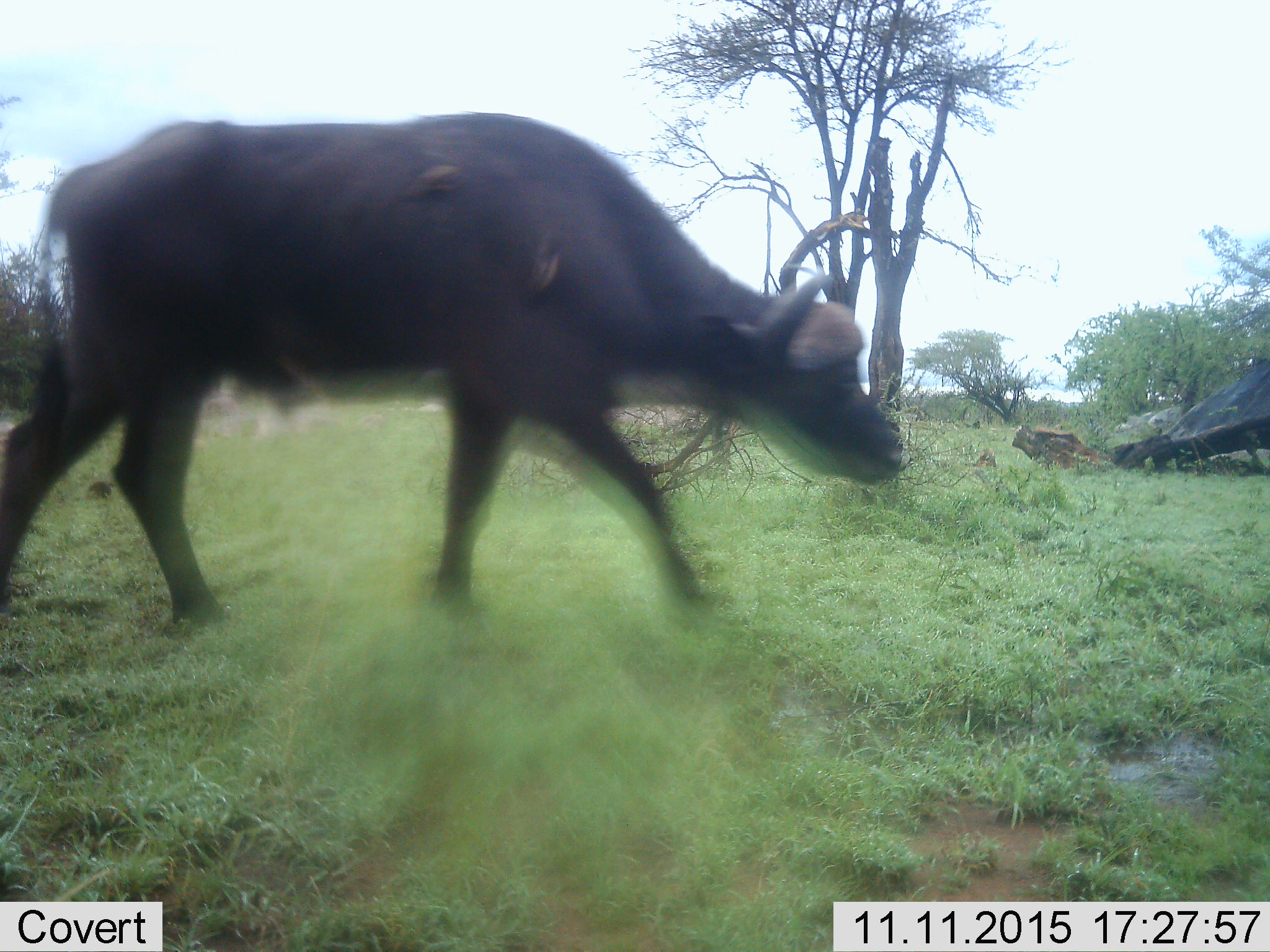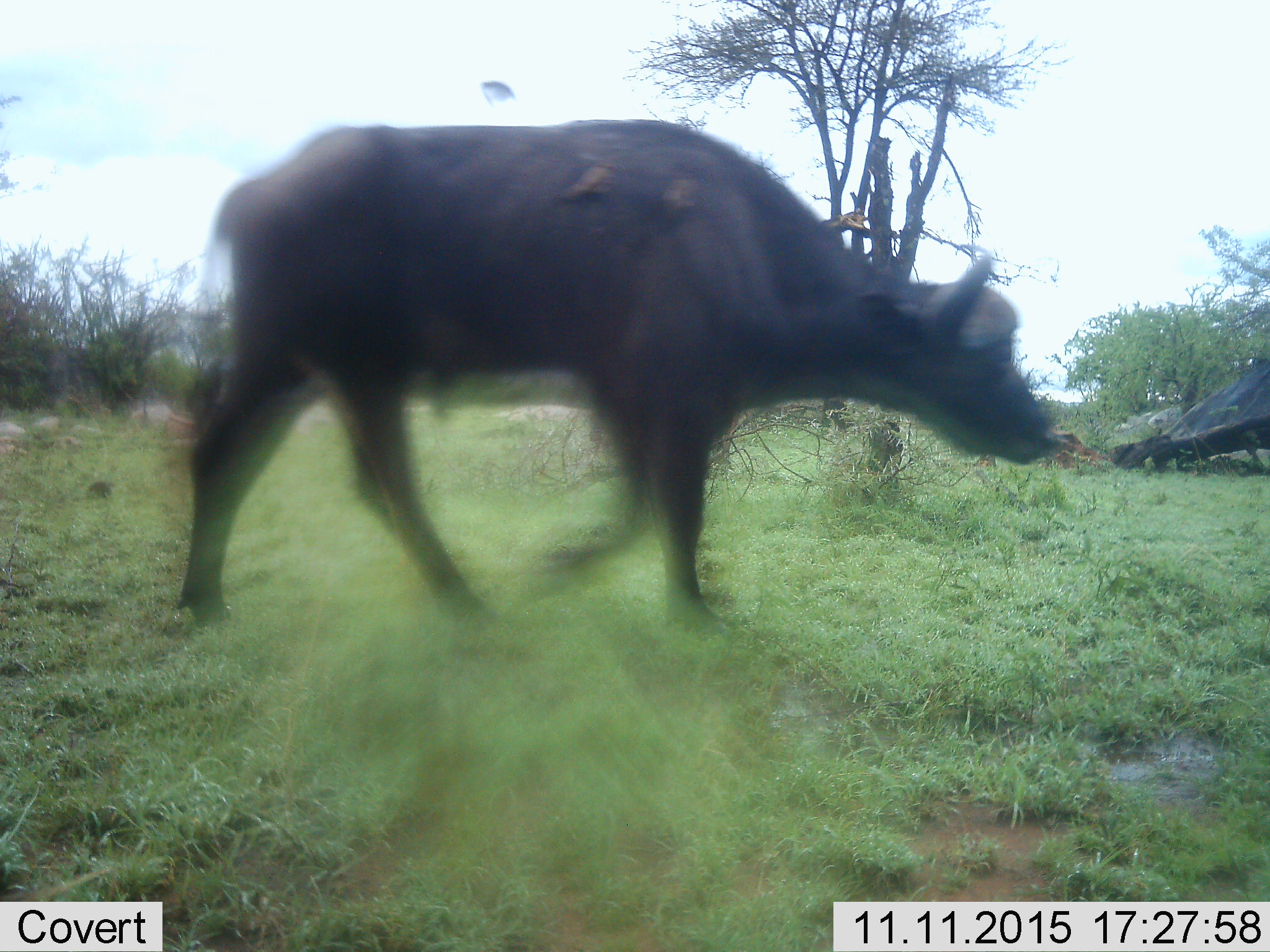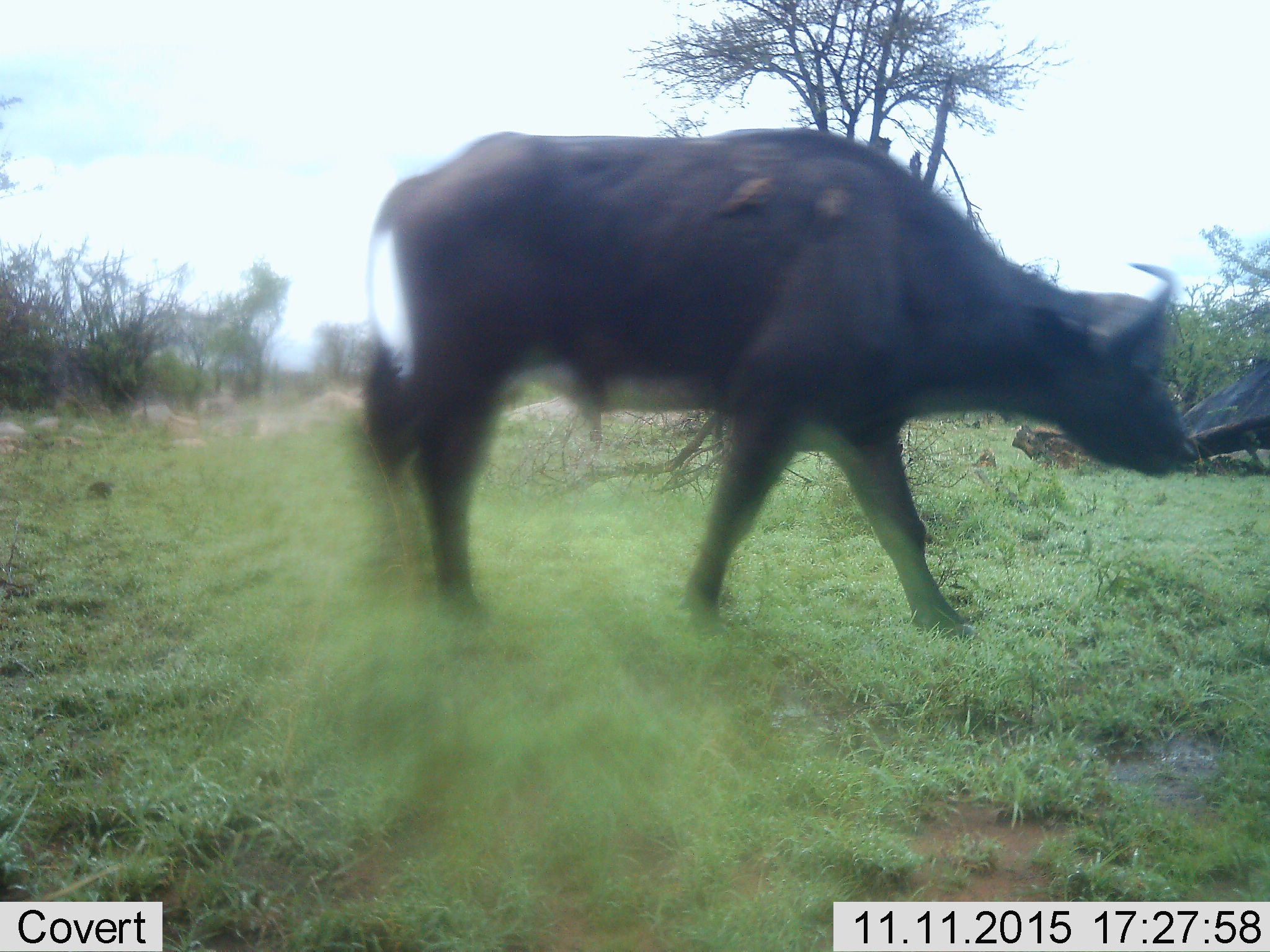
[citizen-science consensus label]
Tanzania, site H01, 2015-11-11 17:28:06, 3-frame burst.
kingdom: Animalia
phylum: Chordata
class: Mammalia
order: Artiodactyla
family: Bovidae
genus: Syncerus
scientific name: Syncerus caffer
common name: cape buffalo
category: buffalo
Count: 1.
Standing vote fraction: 0%.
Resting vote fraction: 0%.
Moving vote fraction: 100%.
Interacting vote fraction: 0%.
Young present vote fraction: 0%.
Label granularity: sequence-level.